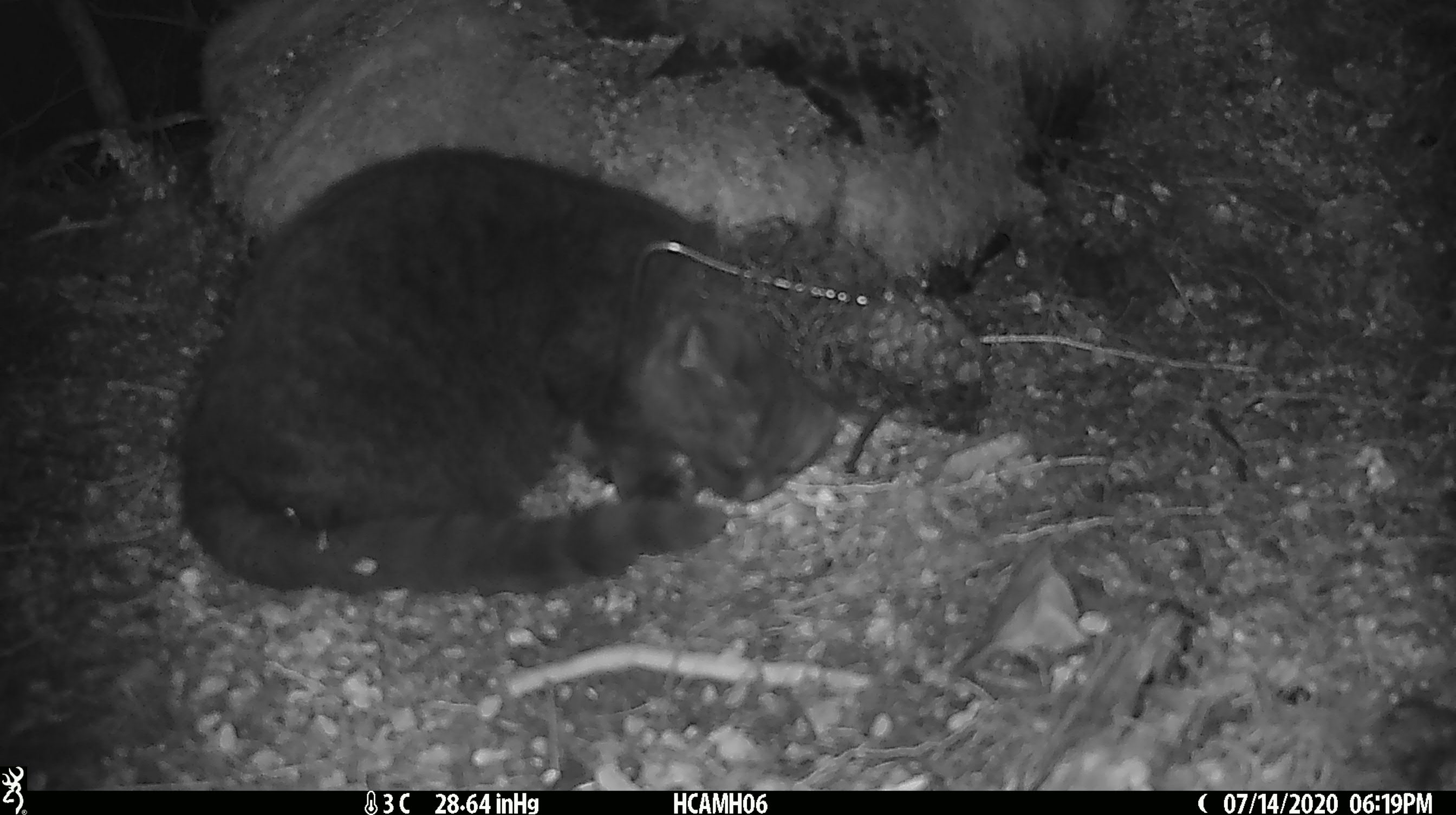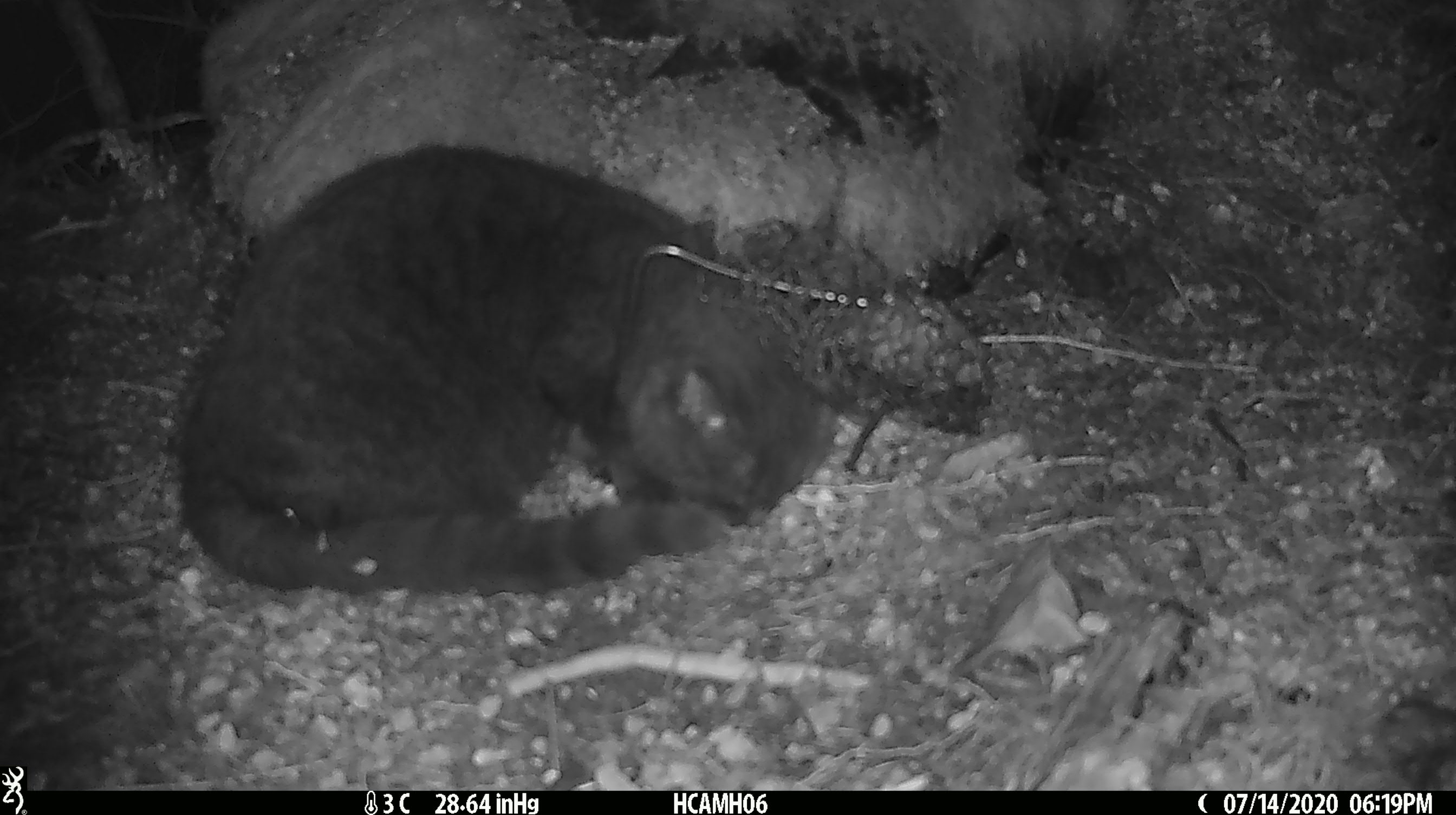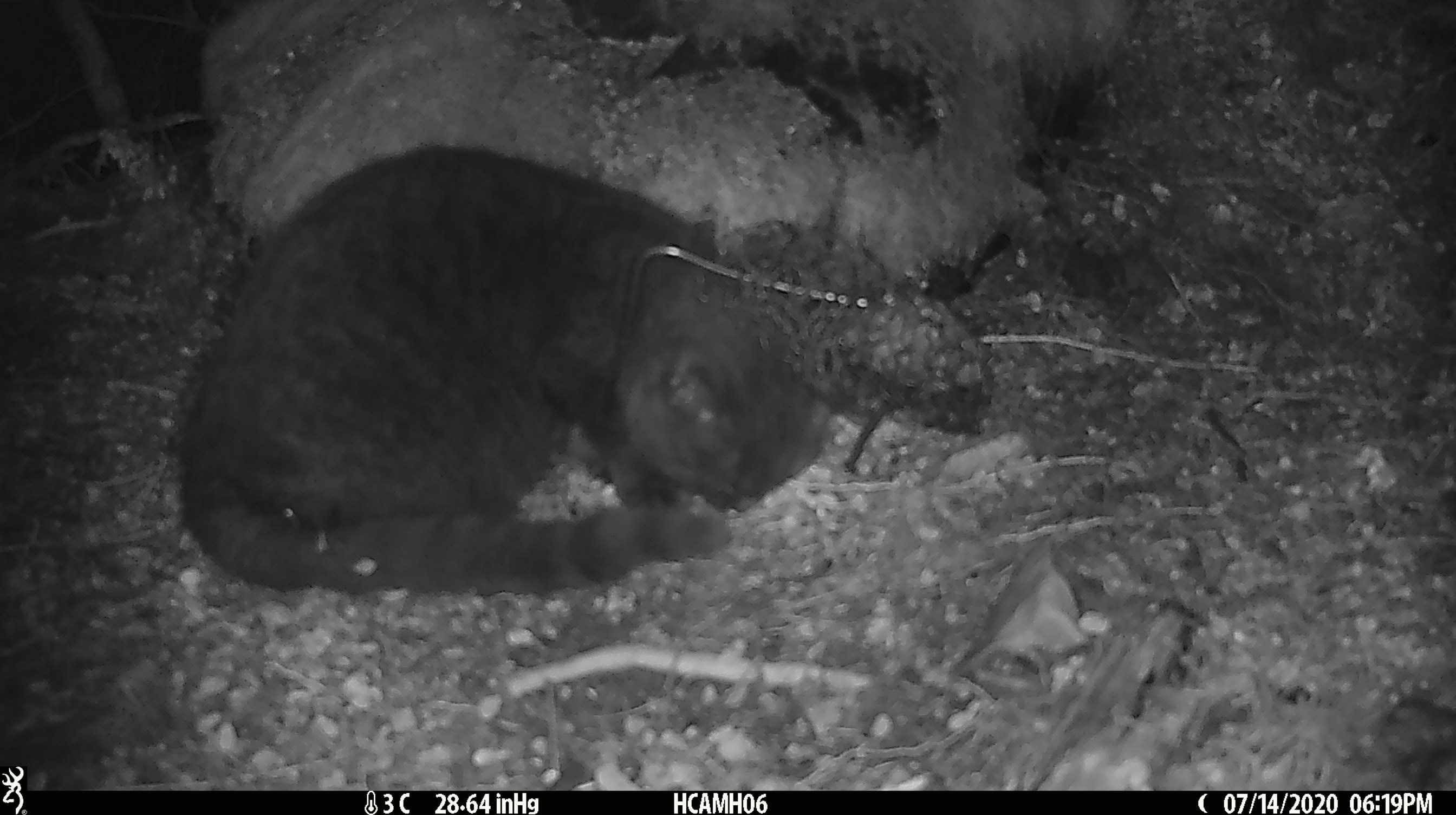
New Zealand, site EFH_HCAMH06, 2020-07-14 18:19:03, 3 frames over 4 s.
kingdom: Animalia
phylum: Chordata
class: Mammalia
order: Carnivora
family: Felidae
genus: Felis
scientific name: Felis catus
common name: domestic cat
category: cat